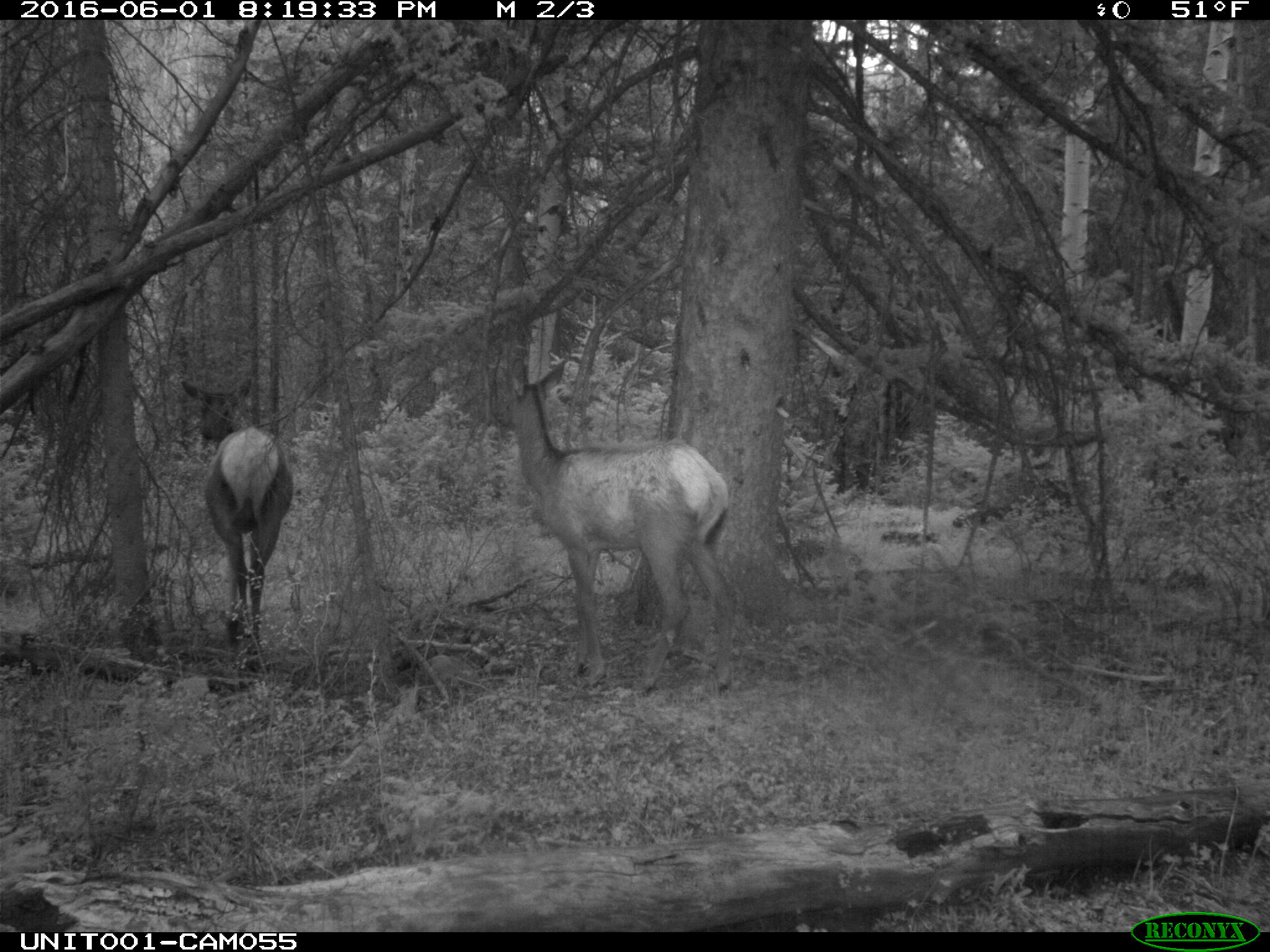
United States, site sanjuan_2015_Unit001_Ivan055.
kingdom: Animalia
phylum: Chordata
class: Mammalia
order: Artiodactyla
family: Cervidae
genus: Cervus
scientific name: Cervus elaphus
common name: red deer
Cervus elaphus (red deer).